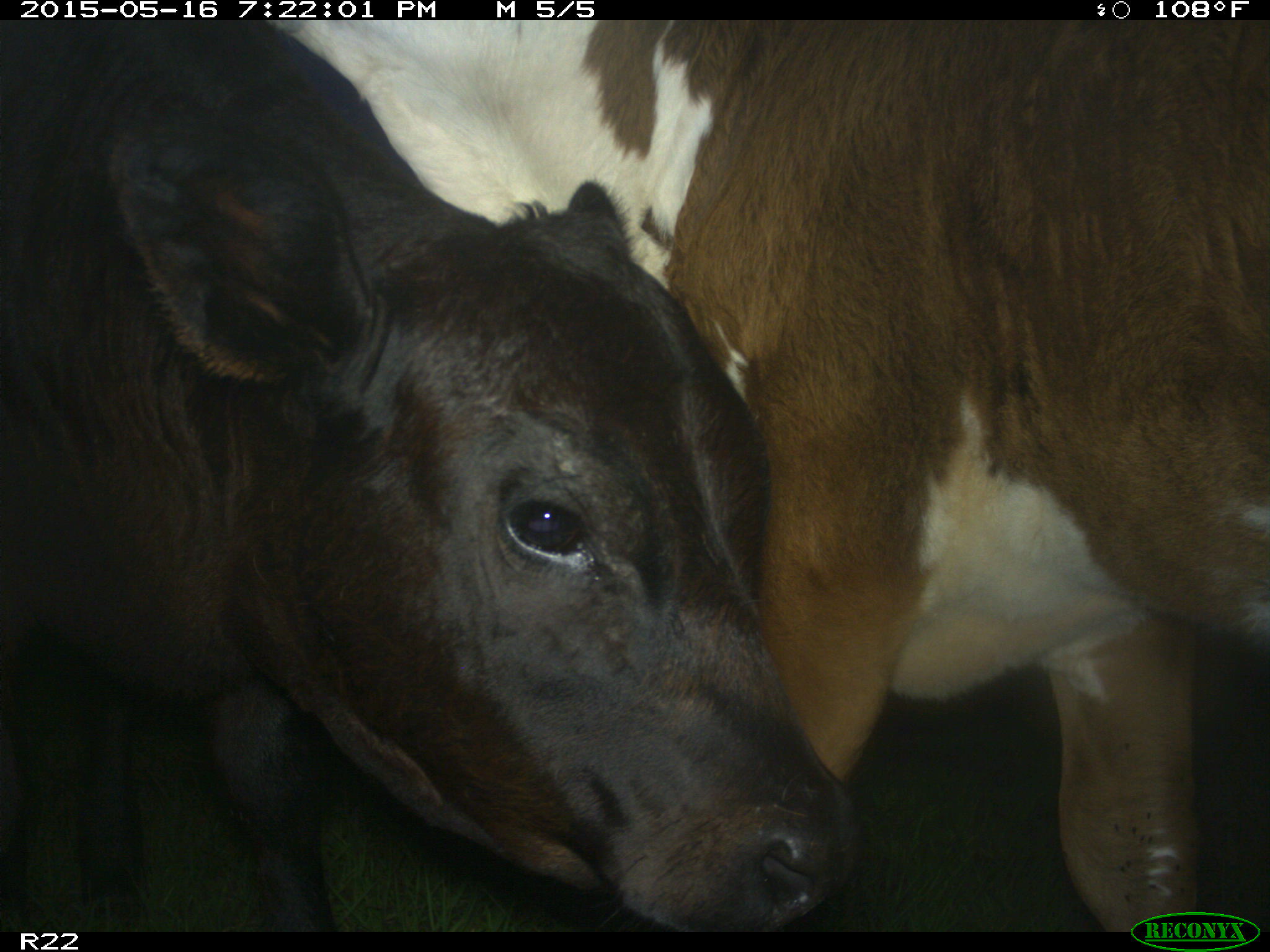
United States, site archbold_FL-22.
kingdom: Animalia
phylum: Chordata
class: Mammalia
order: Artiodactyla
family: Bovidae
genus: Bos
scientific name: Bos taurus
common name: domestic cow